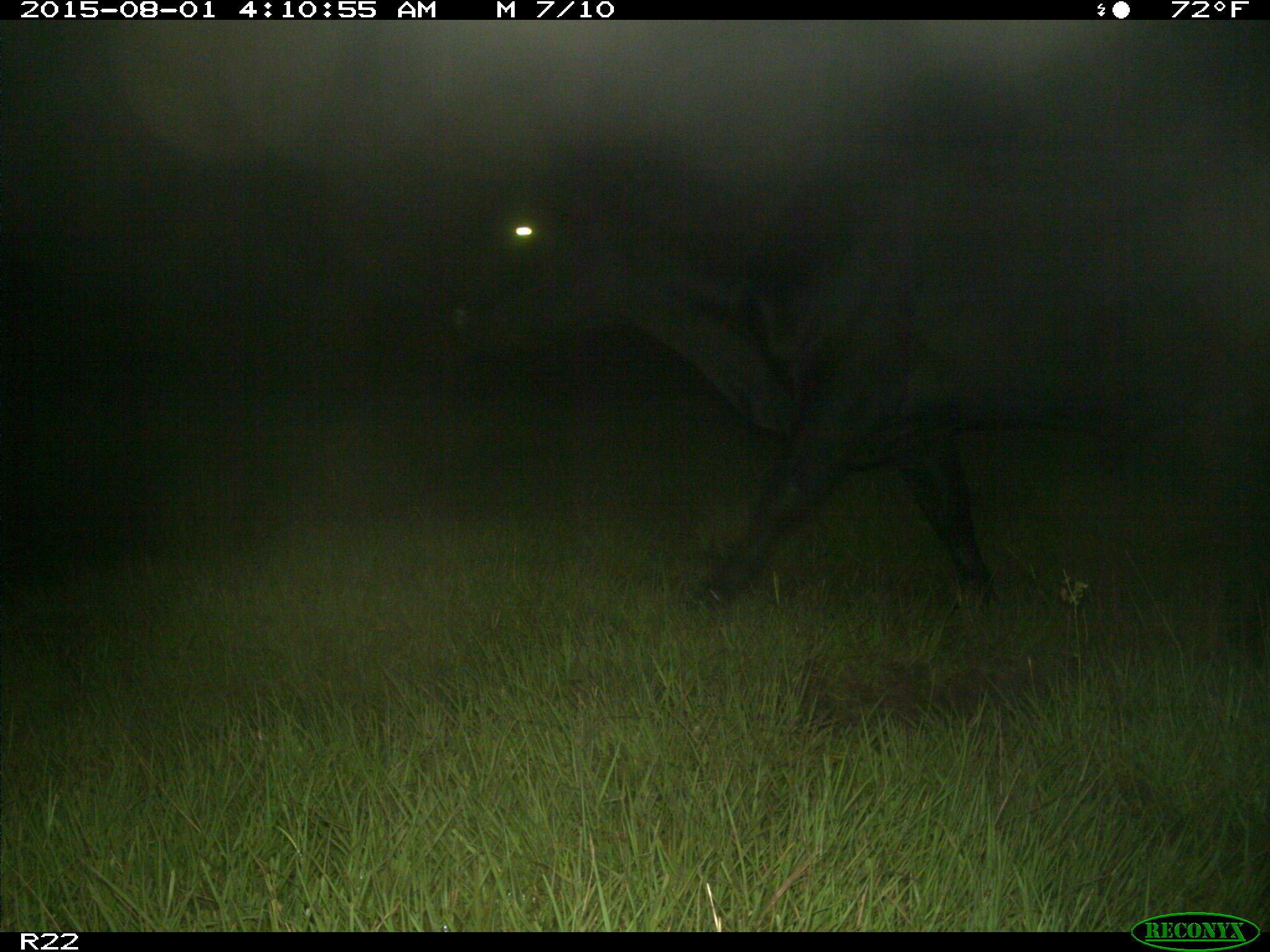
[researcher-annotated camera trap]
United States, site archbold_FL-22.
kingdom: Animalia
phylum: Chordata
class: Mammalia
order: Artiodactyla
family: Bovidae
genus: Bos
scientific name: Bos taurus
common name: domestic cow